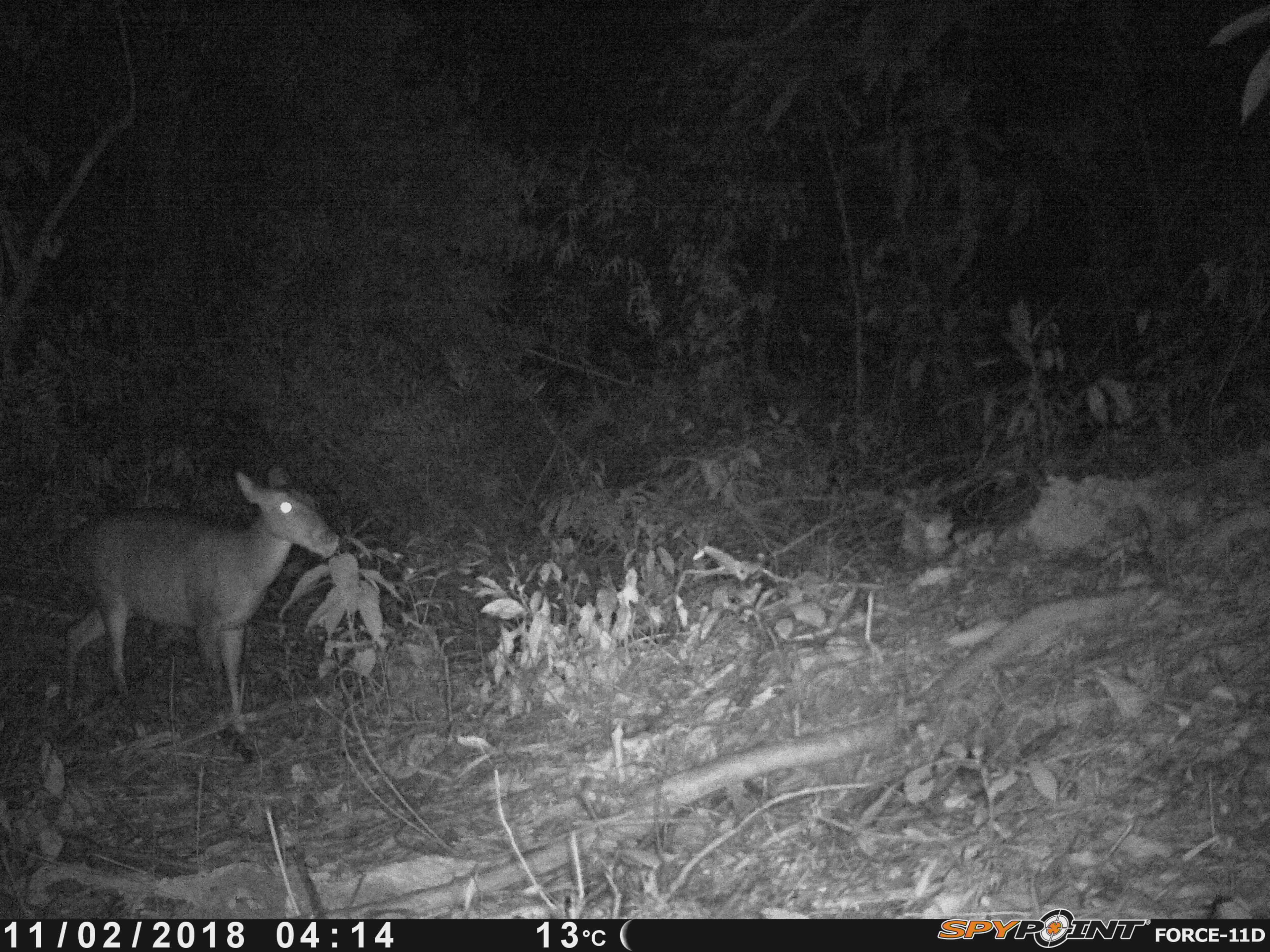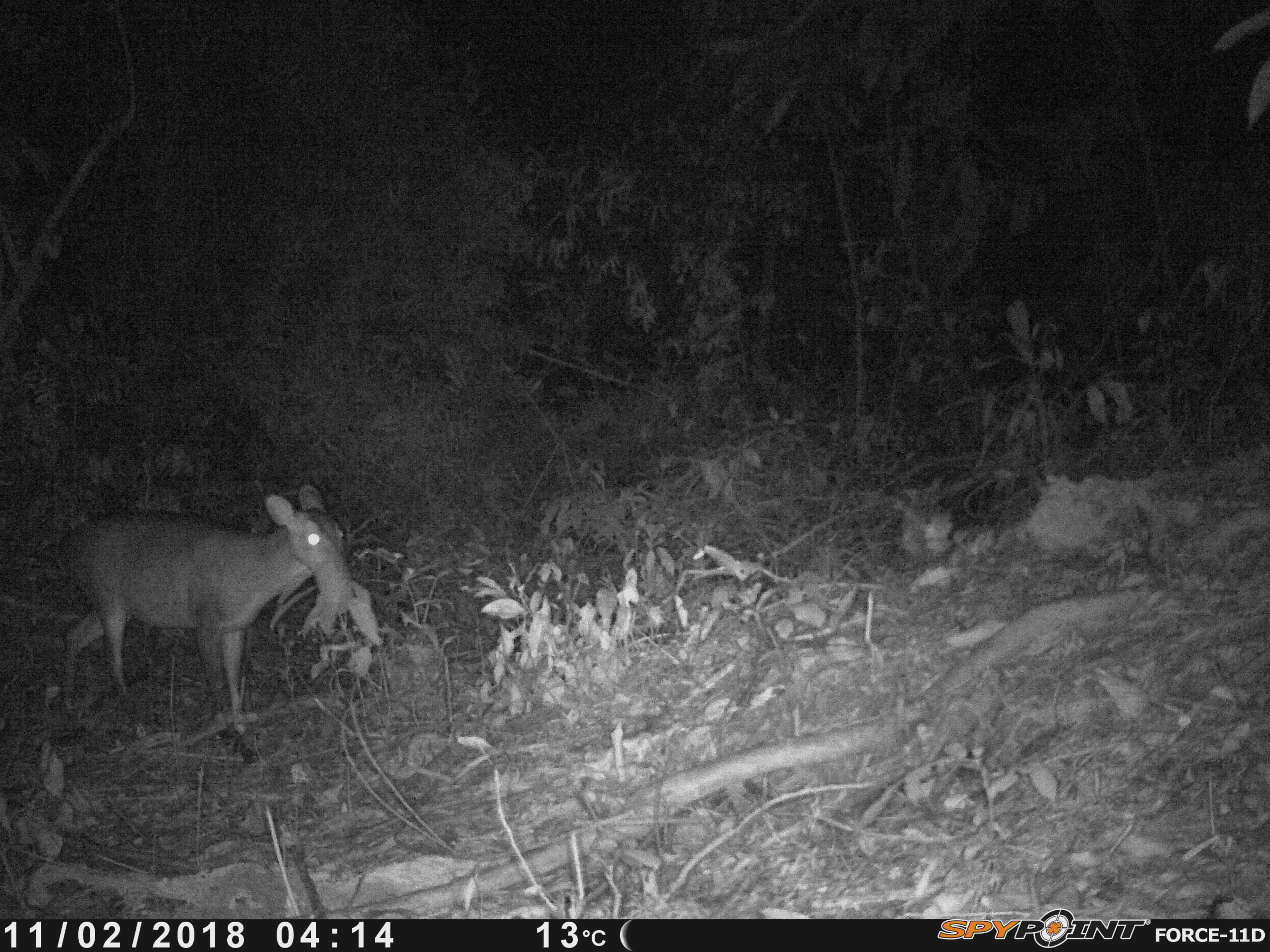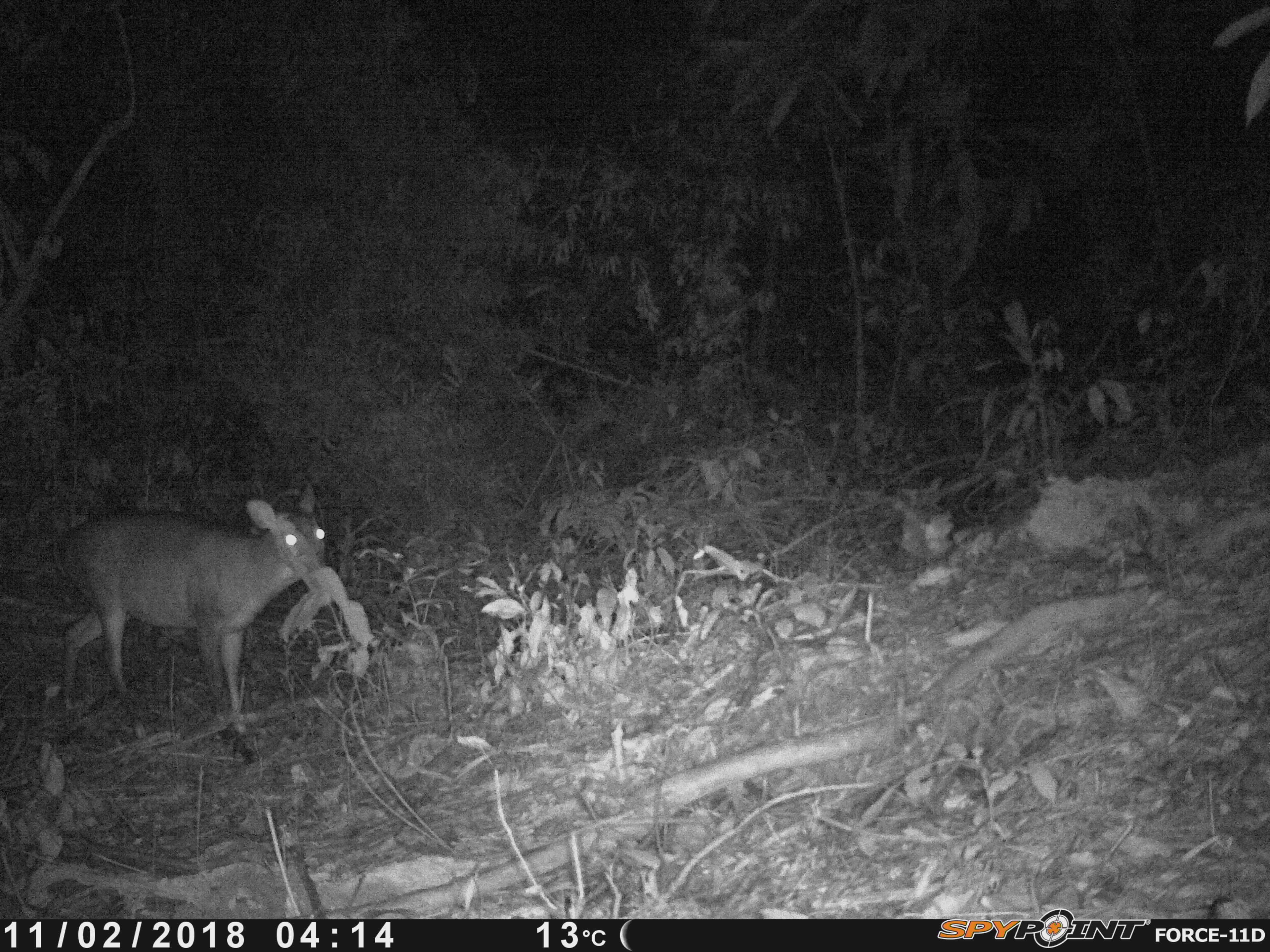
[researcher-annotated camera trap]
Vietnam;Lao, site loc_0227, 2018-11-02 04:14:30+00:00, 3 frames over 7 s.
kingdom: Animalia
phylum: Chordata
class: Mammalia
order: Artiodactyla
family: Cervidae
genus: Muntiacus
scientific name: Muntiacus vuquangensis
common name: large-antlered muntjac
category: large antlered muntjac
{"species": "large antlered muntjac (large-antlered muntjac) (Muntiacus vuquangensis)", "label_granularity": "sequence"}